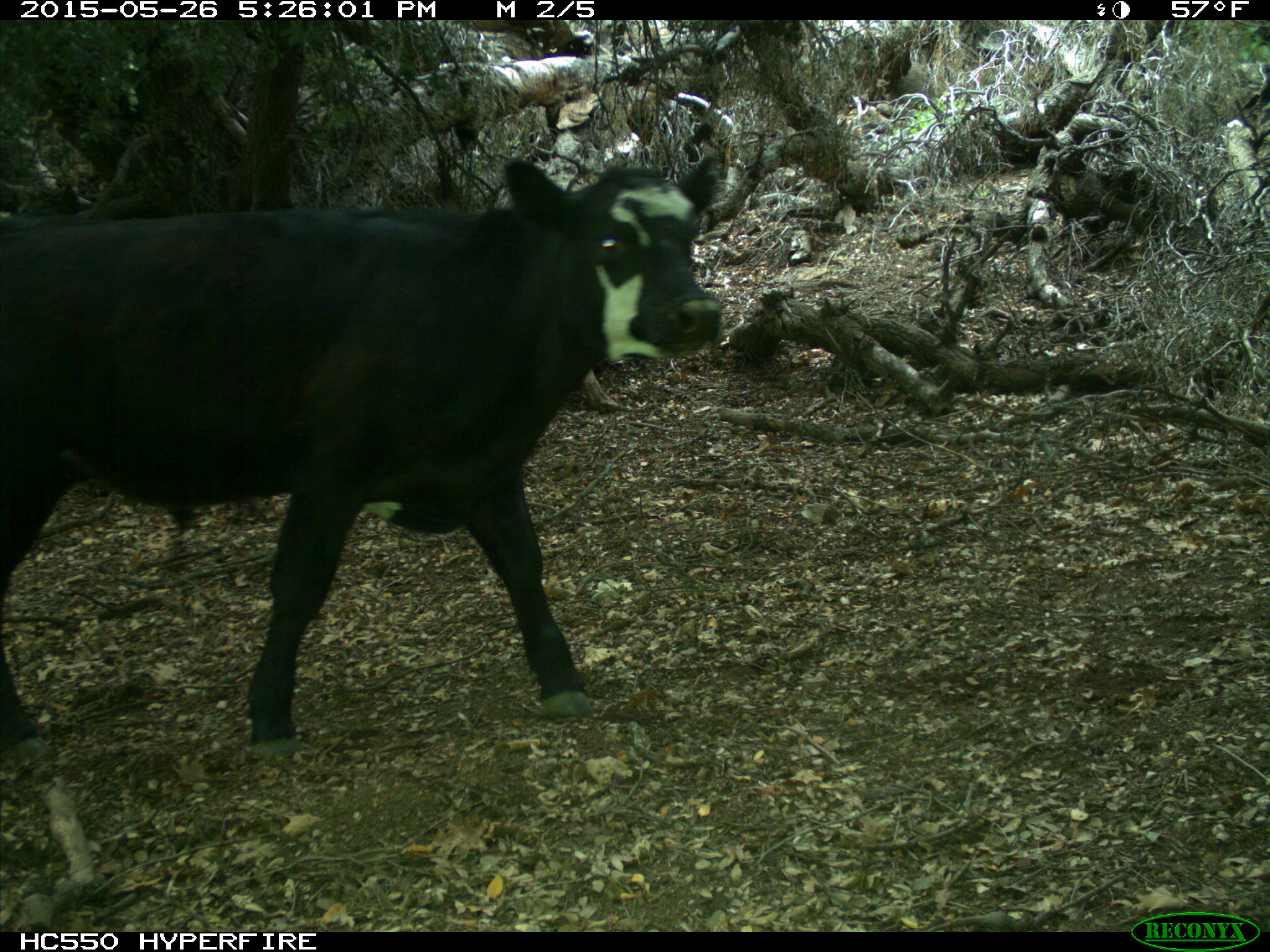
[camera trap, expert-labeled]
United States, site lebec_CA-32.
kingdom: Animalia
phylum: Chordata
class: Mammalia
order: Artiodactyla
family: Bovidae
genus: Bos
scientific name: Bos taurus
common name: domestic cow